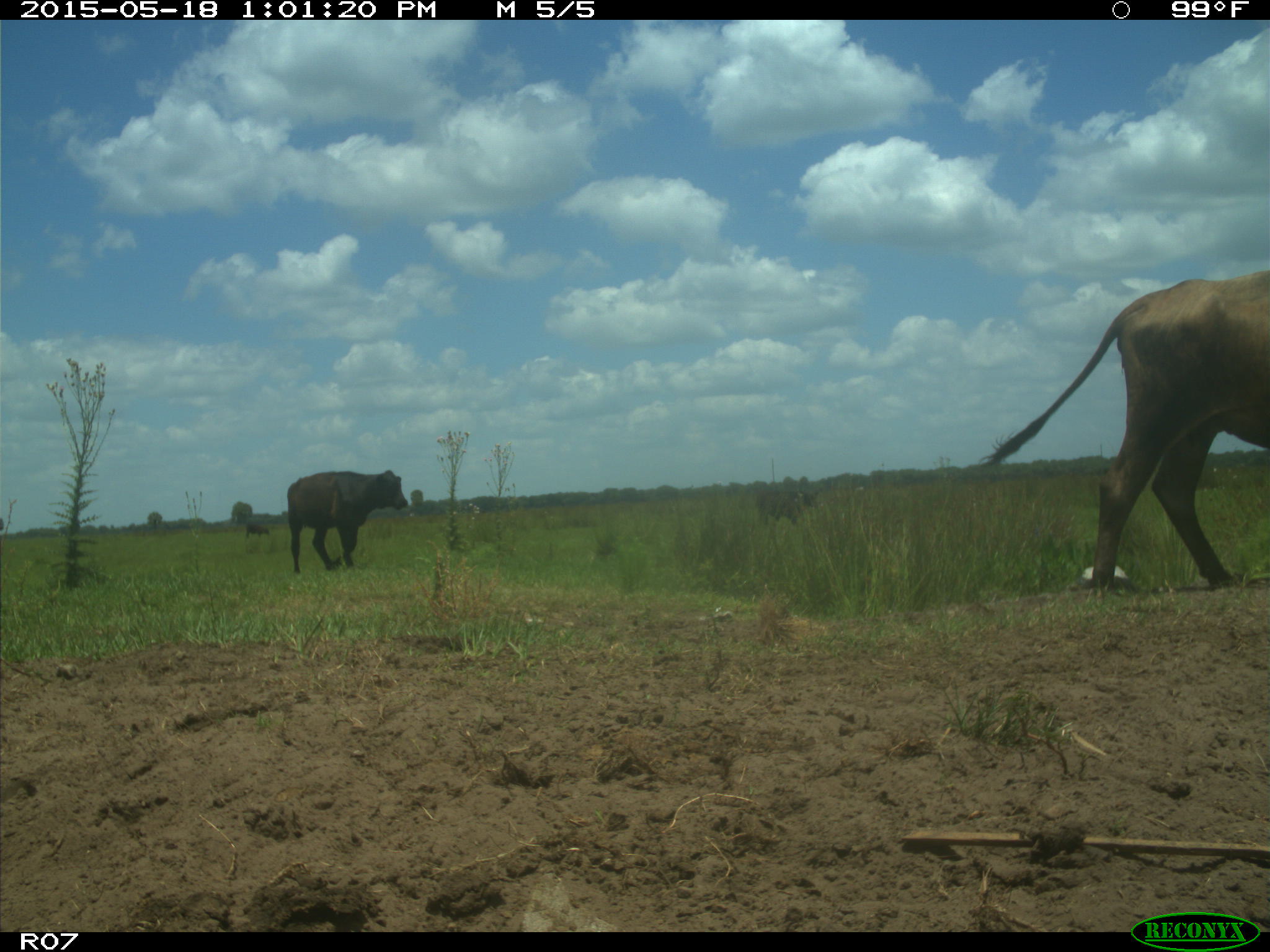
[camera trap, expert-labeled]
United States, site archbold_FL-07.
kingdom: Animalia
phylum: Chordata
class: Mammalia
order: Artiodactyla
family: Bovidae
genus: Bos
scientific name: Bos taurus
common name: domestic cow